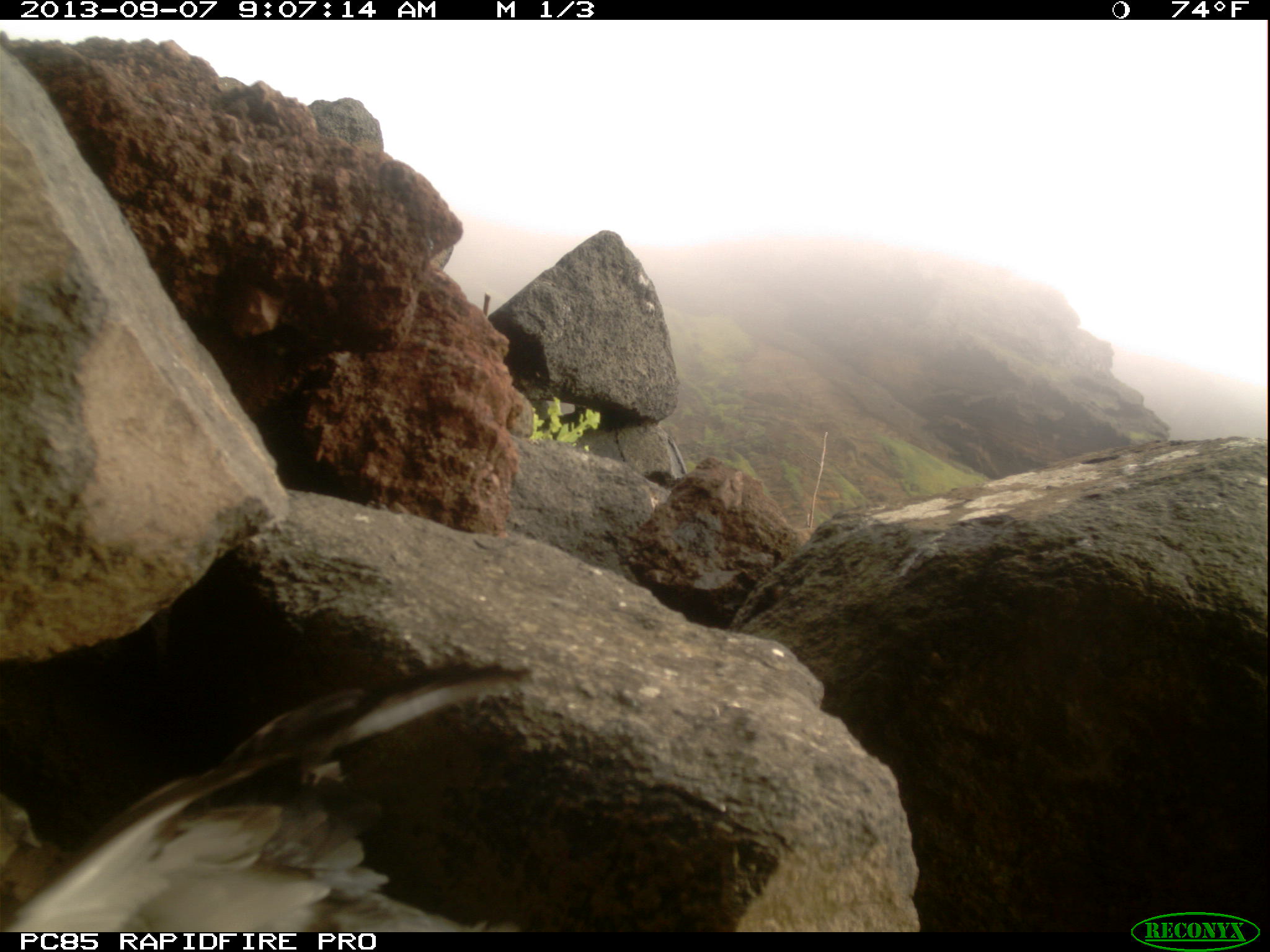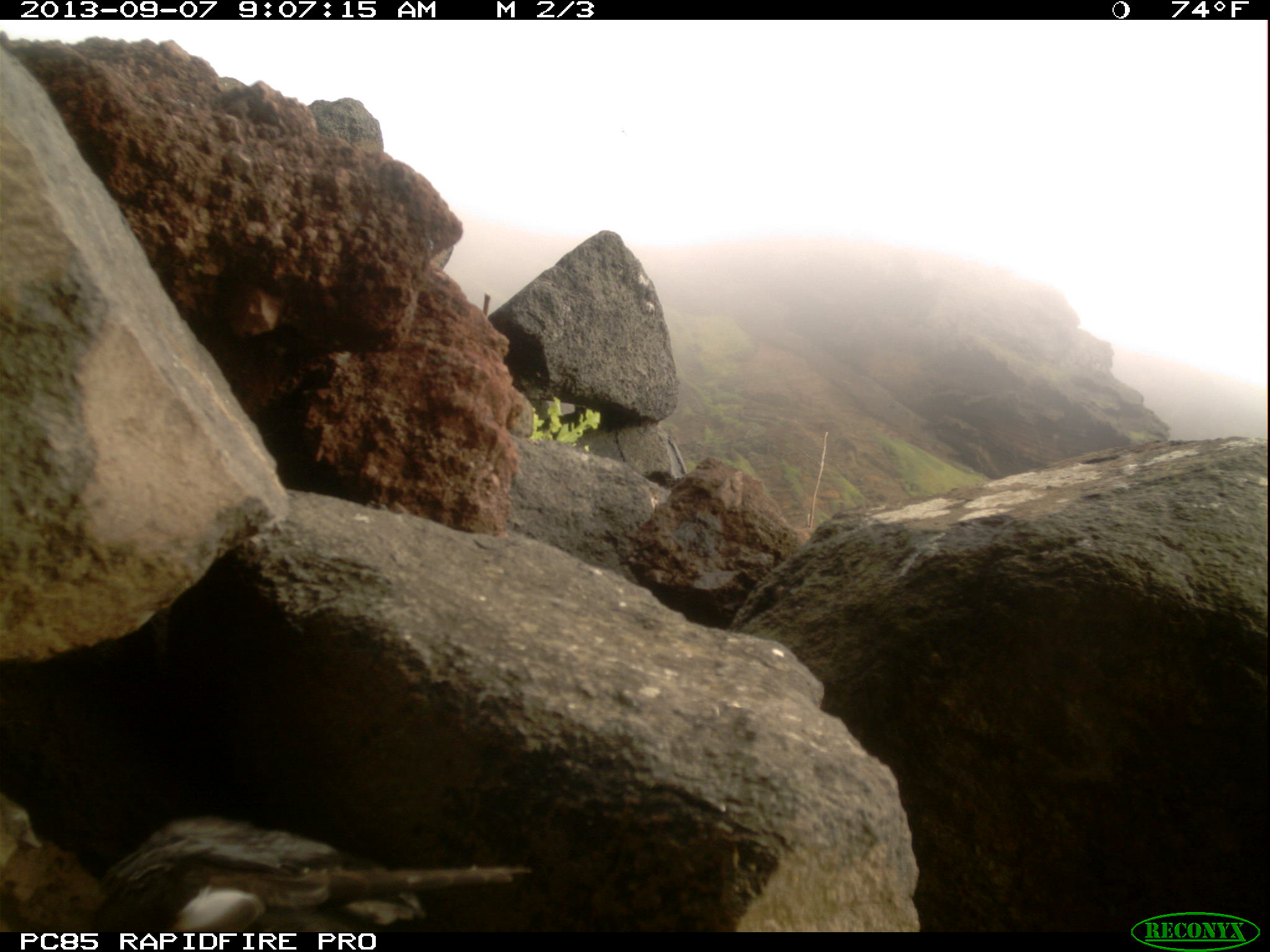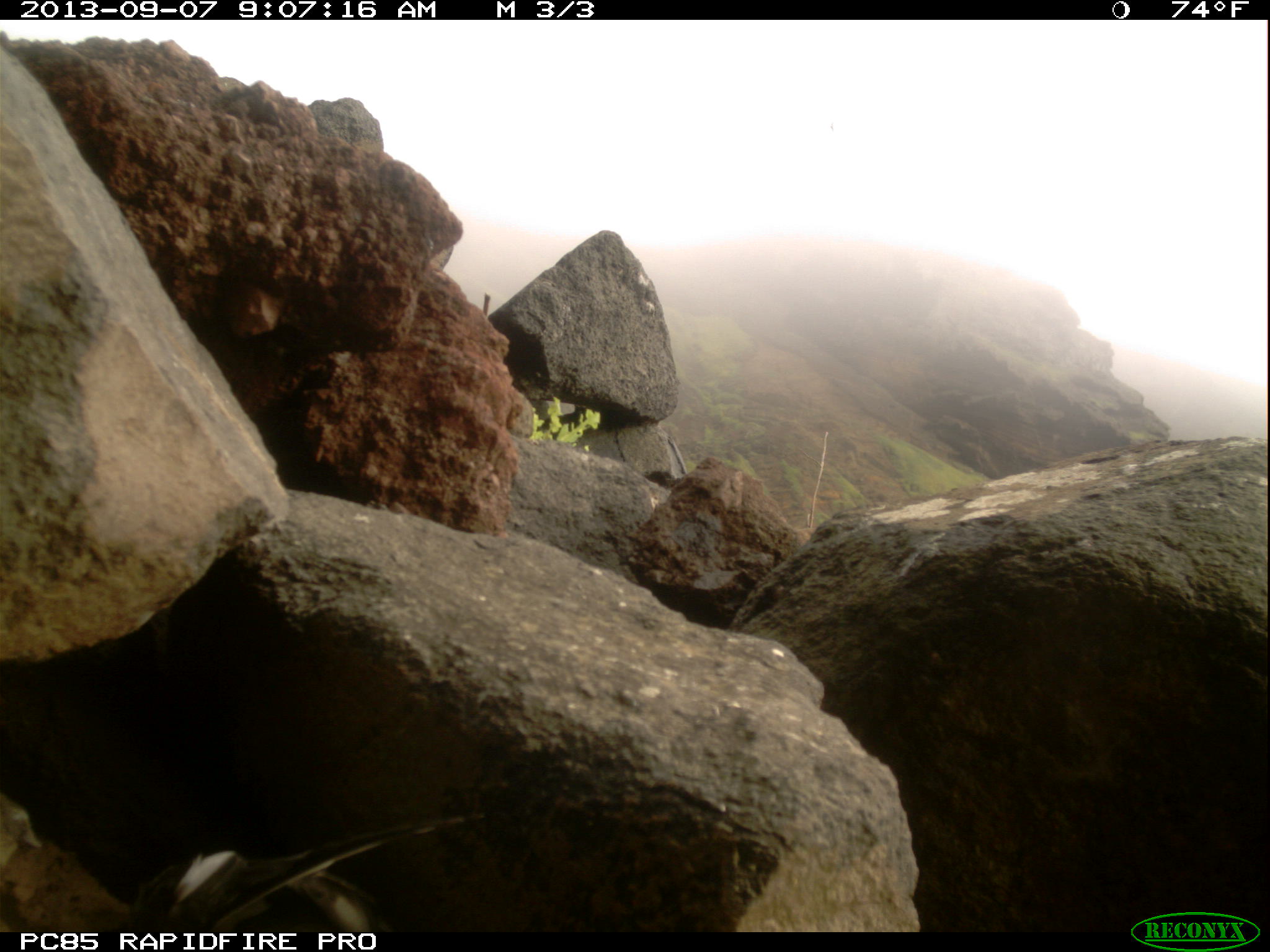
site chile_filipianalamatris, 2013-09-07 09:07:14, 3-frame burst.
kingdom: Animalia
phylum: Chordata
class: Aves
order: Procellariiformes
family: Procellariidae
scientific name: Procellariidae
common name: petrel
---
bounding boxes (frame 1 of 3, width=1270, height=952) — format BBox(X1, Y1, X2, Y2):
petrel: BBox(0, 661, 531, 940)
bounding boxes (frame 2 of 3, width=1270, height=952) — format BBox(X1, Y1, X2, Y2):
petrel: BBox(79, 811, 543, 931)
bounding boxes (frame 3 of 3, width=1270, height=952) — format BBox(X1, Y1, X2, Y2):
petrel: BBox(112, 805, 491, 933)